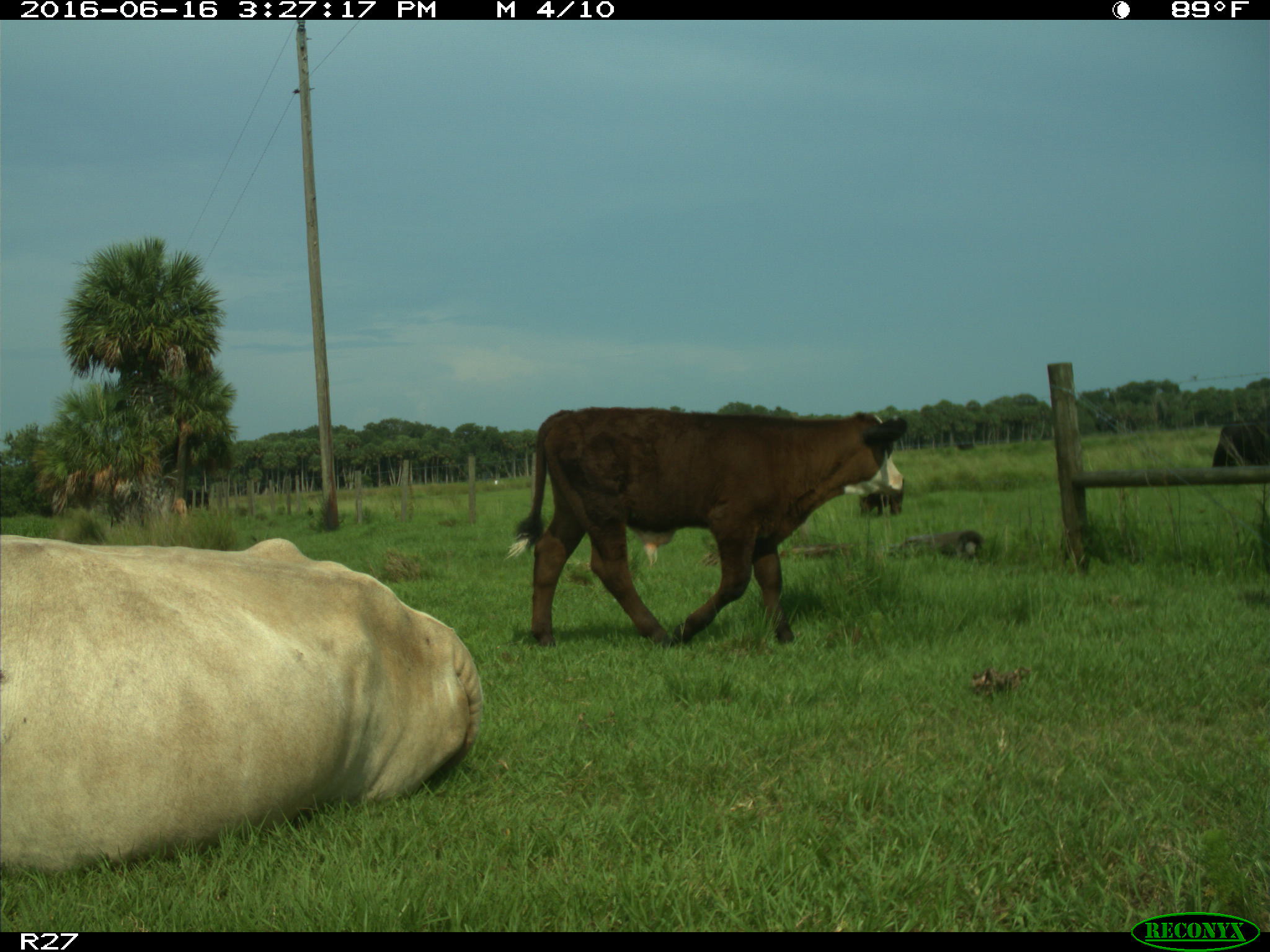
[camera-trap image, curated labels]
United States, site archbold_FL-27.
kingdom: Animalia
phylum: Chordata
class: Mammalia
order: Artiodactyla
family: Bovidae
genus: Bos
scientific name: Bos taurus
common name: domestic cow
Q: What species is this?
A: Bos taurus (domestic cow).